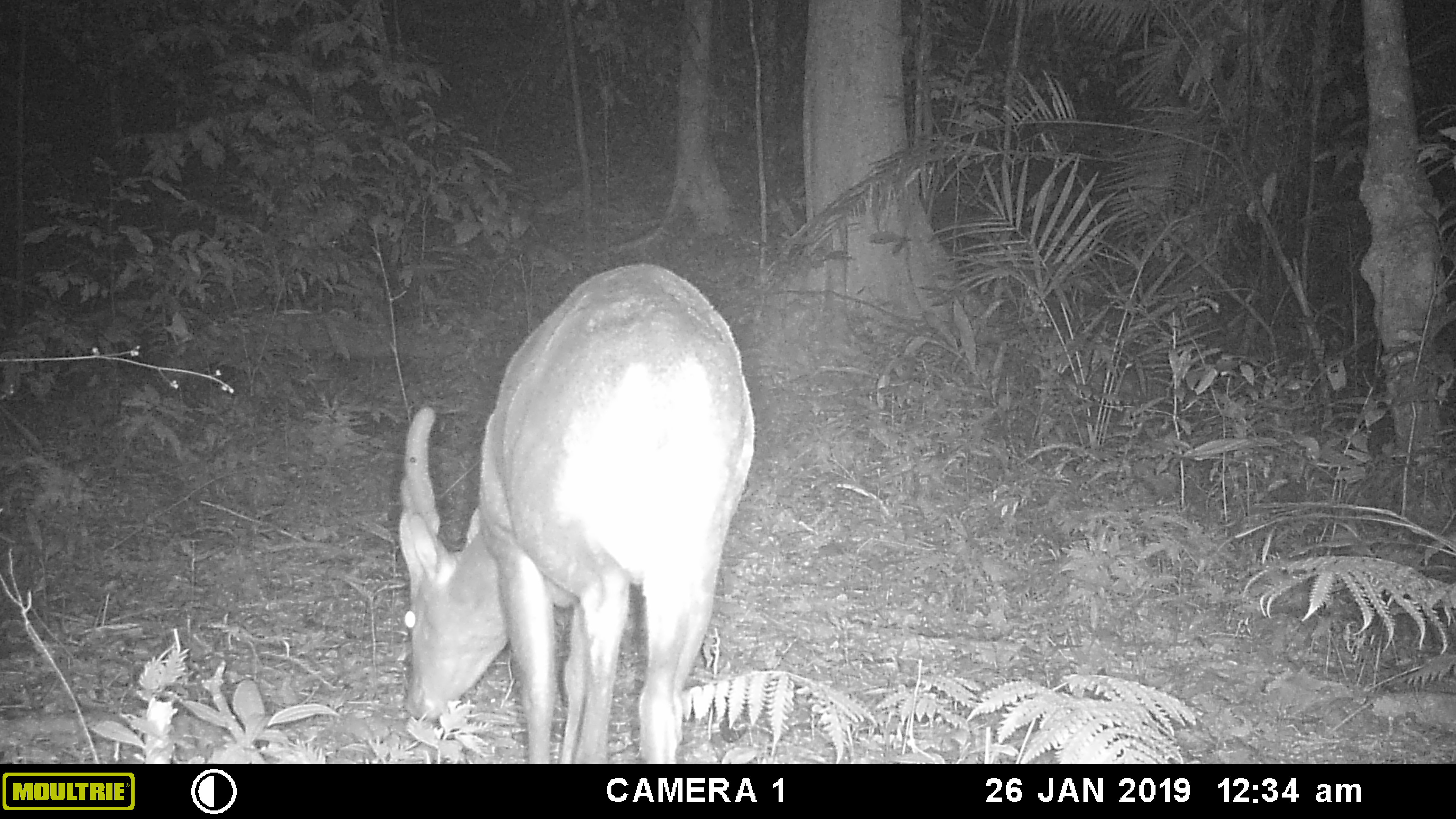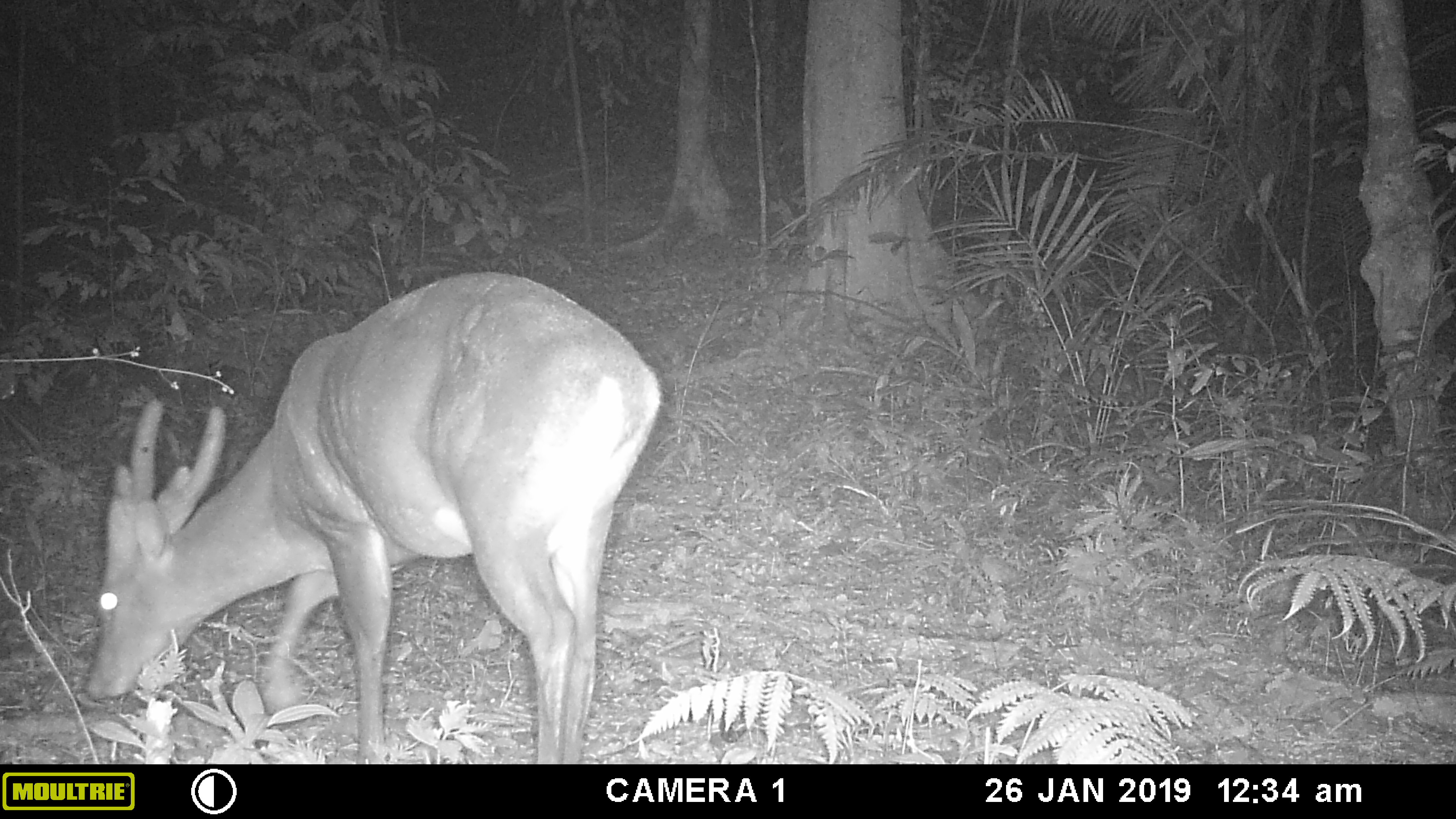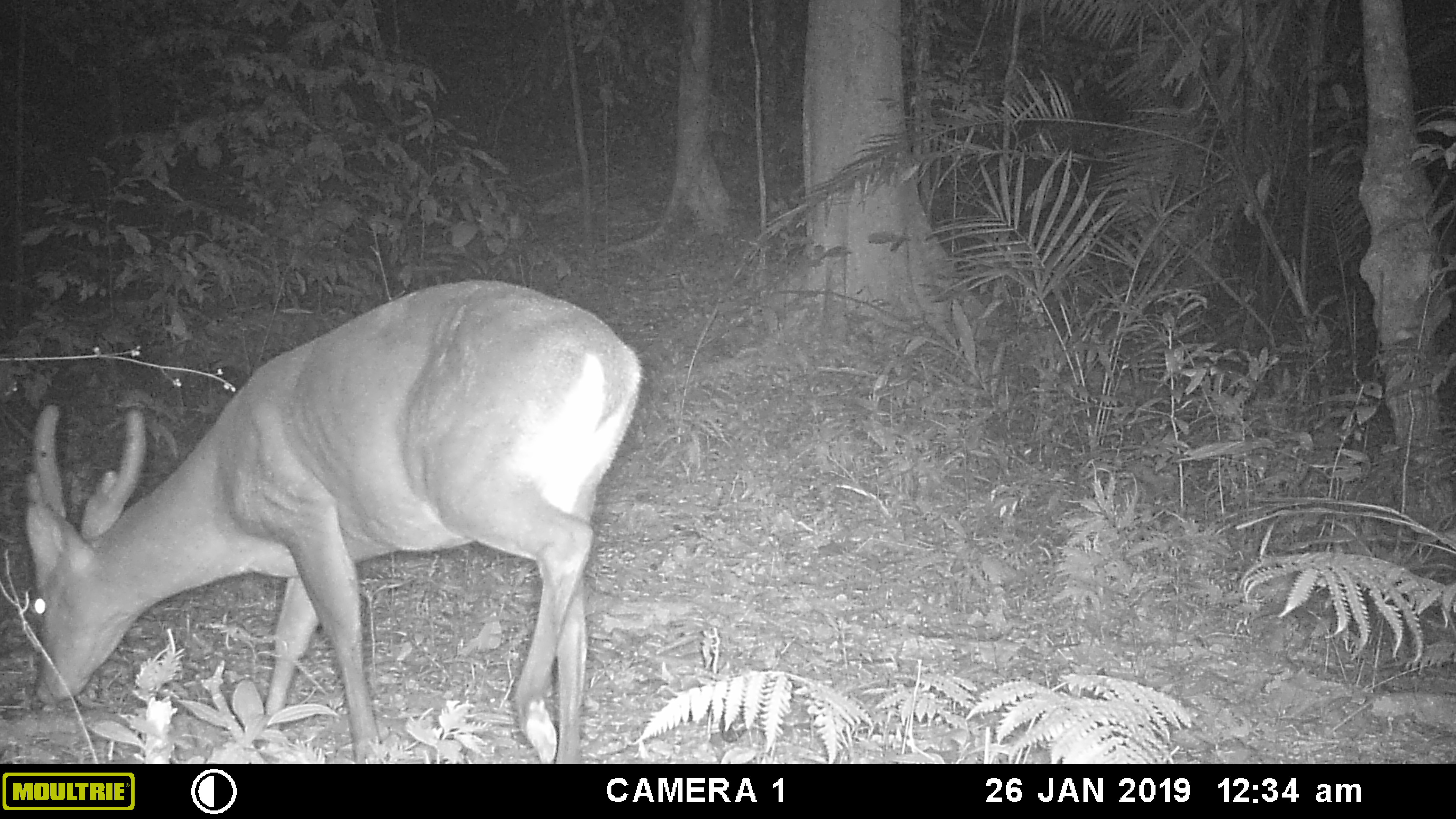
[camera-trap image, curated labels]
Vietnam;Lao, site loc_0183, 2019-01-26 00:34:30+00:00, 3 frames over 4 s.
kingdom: Animalia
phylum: Chordata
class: Mammalia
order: Artiodactyla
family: Cervidae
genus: Muntiacus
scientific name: Muntiacus vuquangensis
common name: large-antlered muntjac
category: large antlered muntjac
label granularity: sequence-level